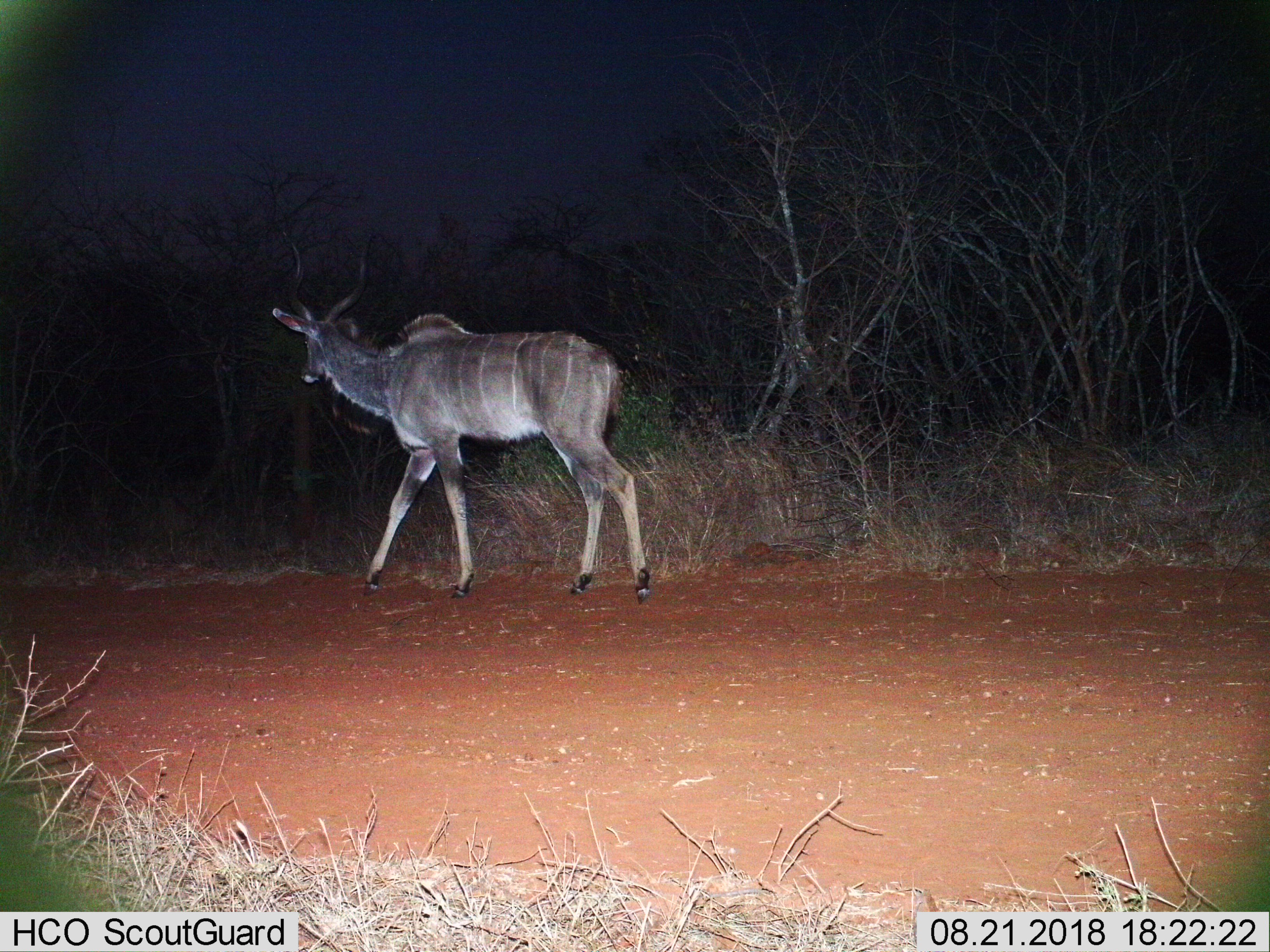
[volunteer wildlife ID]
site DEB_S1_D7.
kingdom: Animalia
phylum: Chordata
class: Mammalia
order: Artiodactyla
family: Bovidae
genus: Tragelaphus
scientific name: Tragelaphus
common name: kudu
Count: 1.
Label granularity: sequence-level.